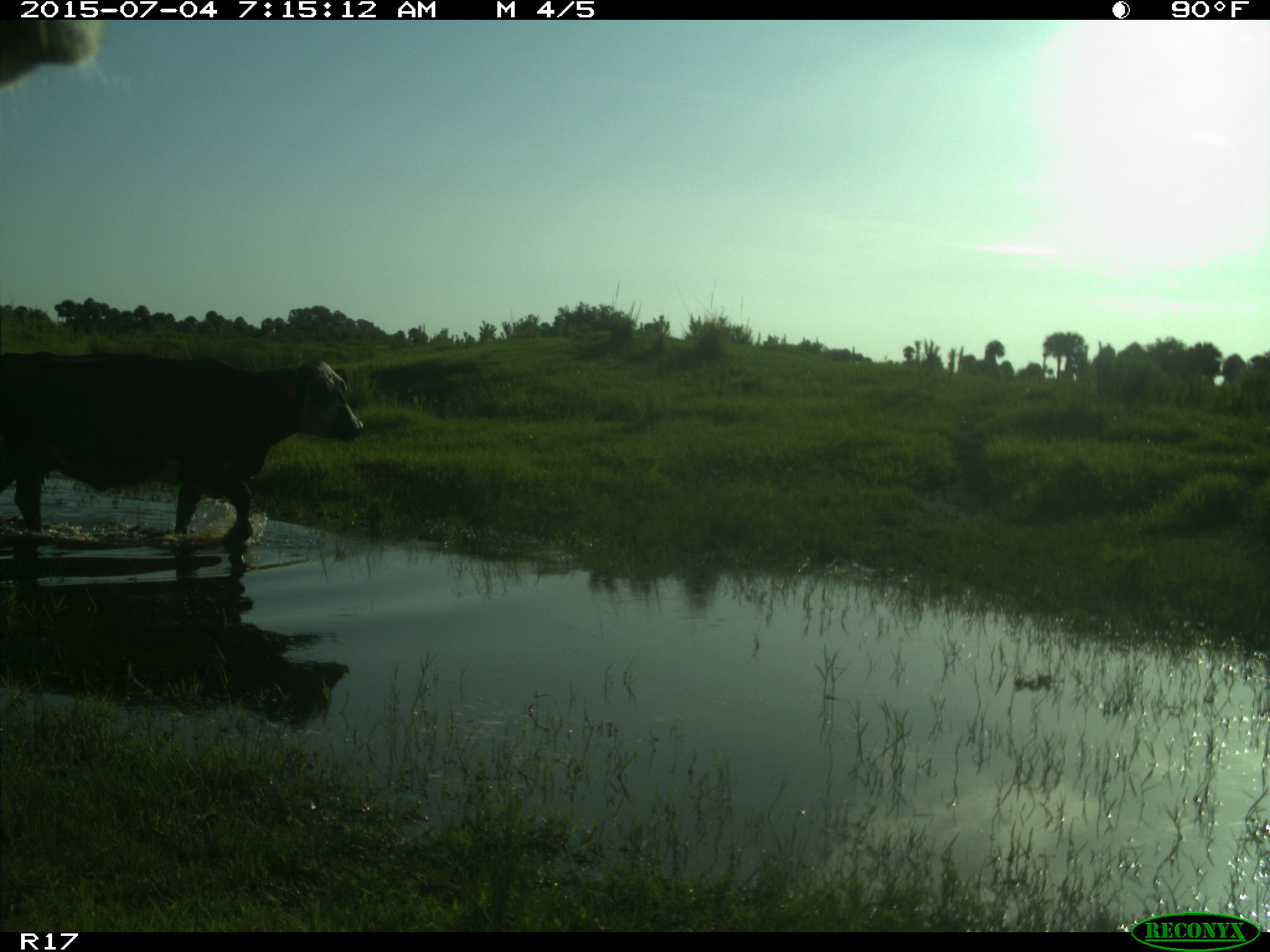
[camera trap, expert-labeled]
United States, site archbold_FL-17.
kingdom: Animalia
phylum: Chordata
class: Mammalia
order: Artiodactyla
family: Bovidae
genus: Bos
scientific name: Bos taurus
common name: domestic cow